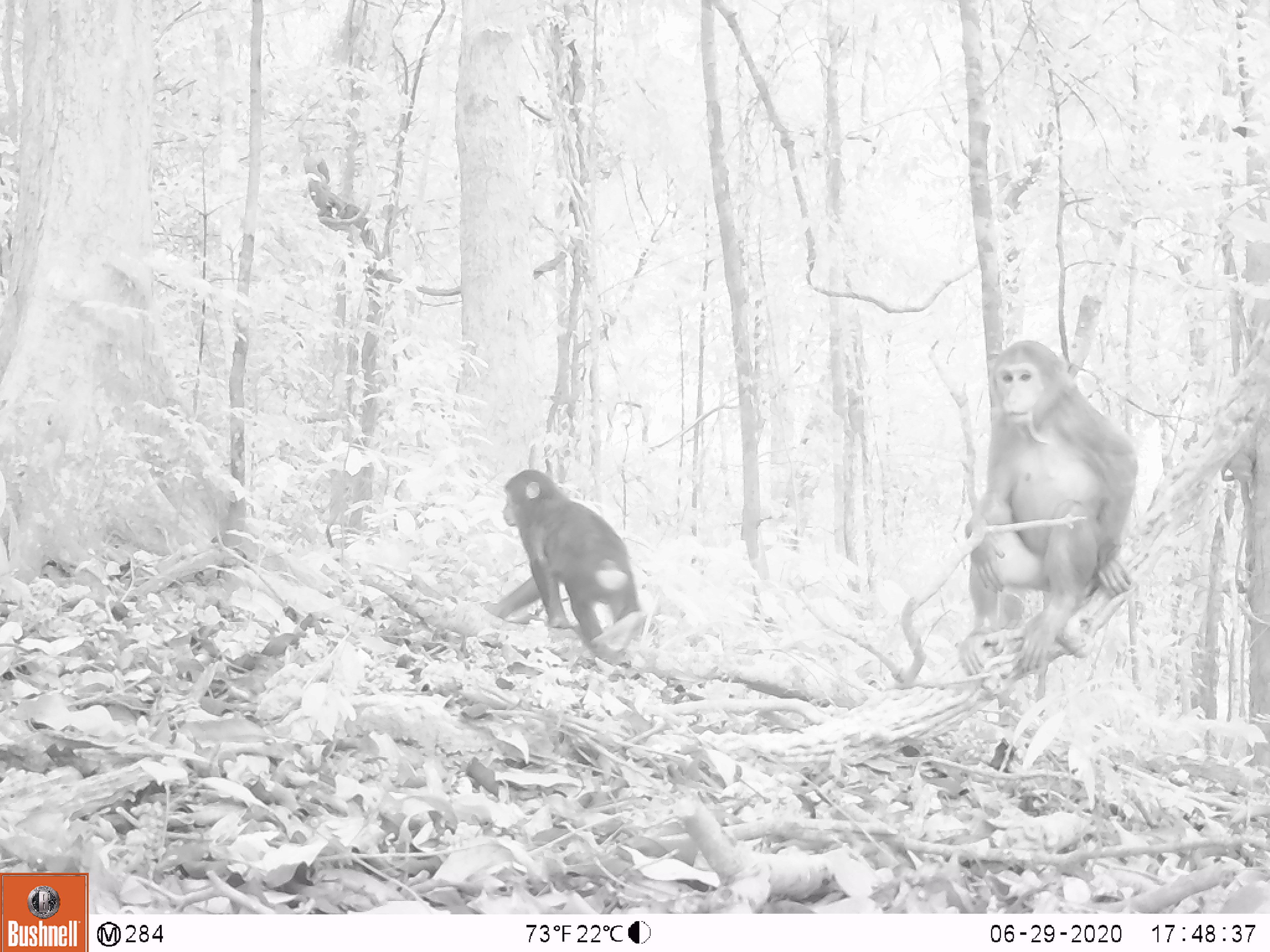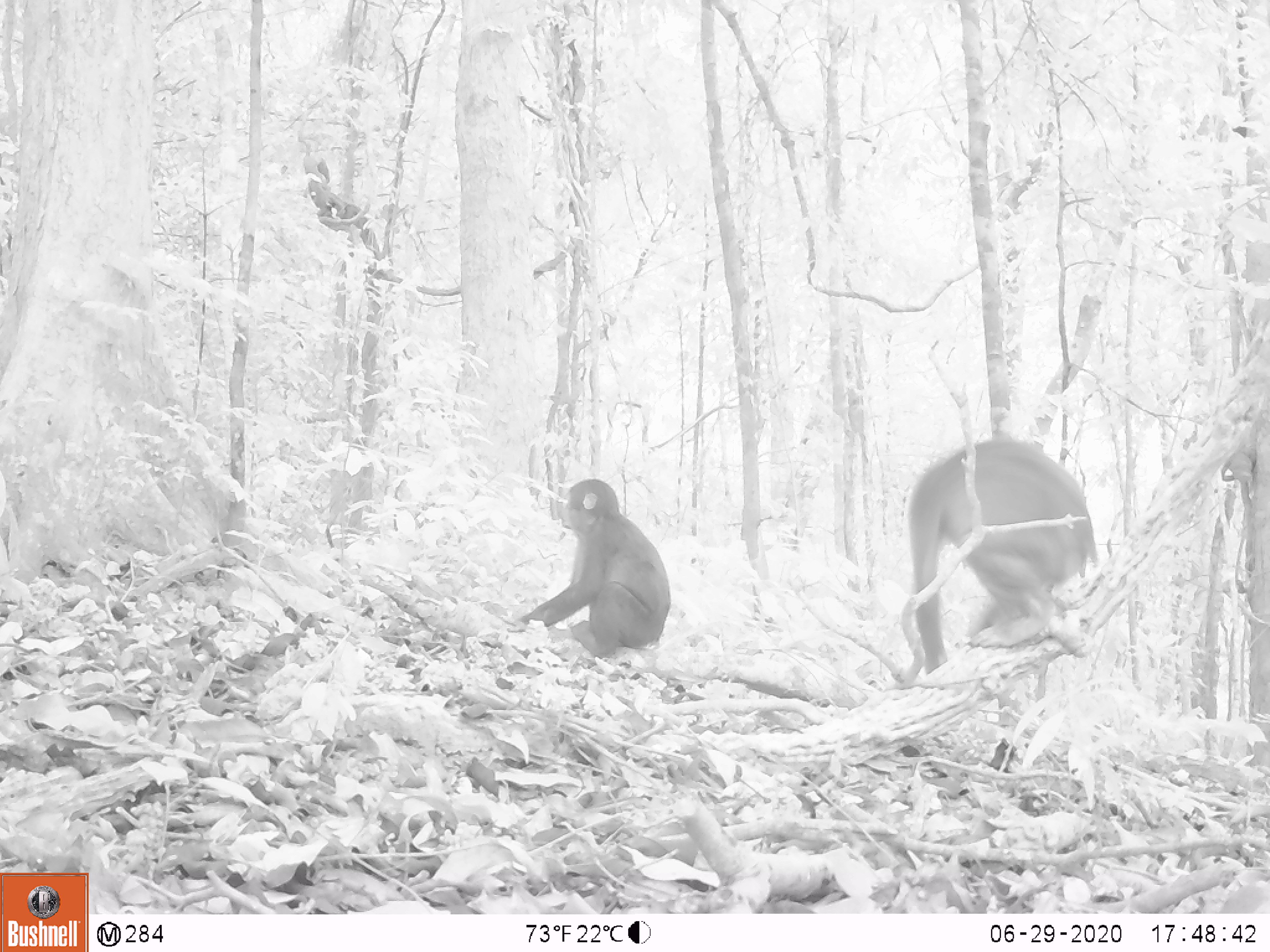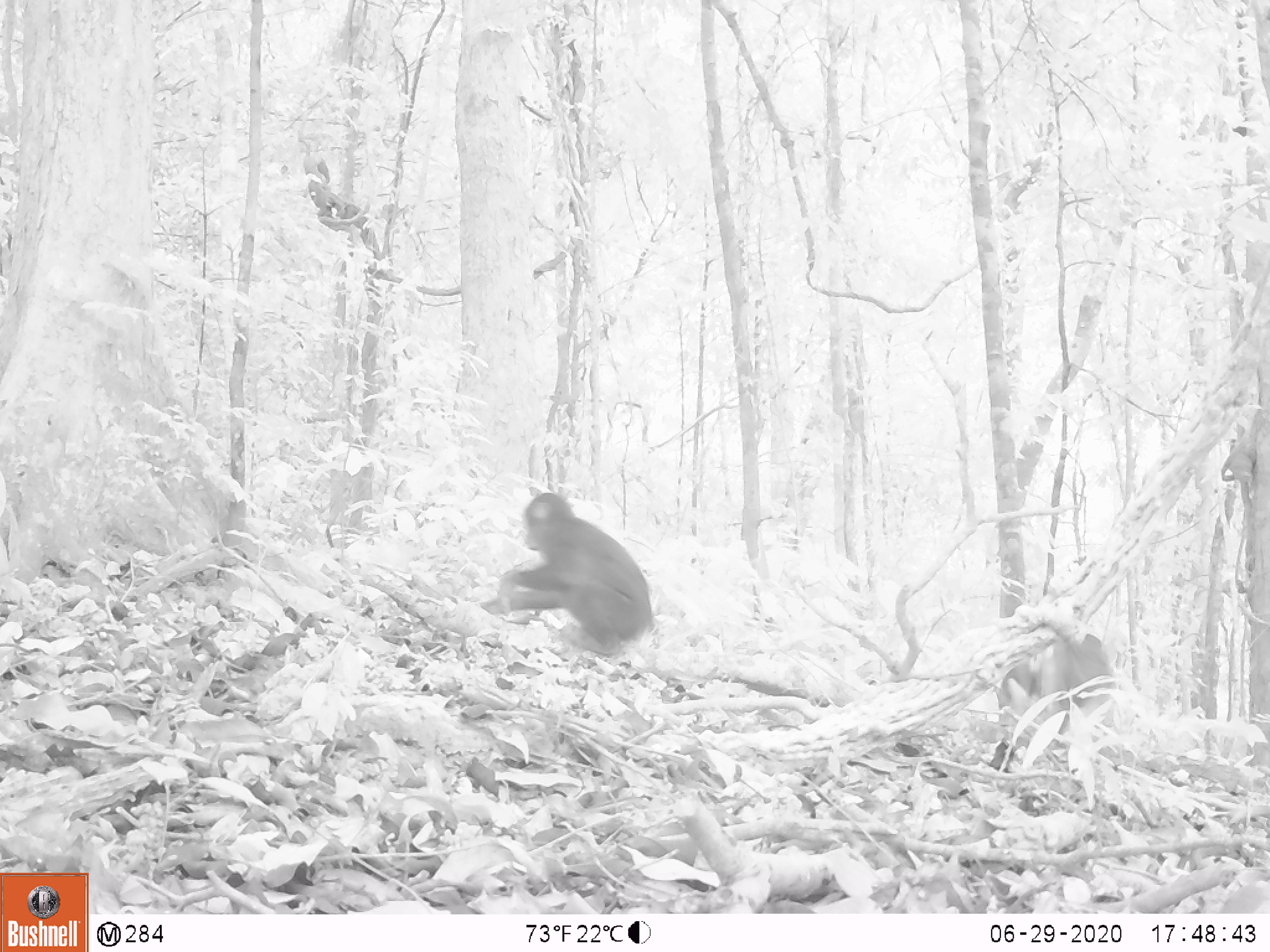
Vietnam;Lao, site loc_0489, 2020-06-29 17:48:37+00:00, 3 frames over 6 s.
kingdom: Animalia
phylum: Chordata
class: Mammalia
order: Primates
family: Cercopithecidae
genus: Macaca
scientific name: Macaca arctoides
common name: stump-tailed macaque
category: stump tailed macaque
Stump tailed macaque (stump-tailed macaque) (Macaca arctoides). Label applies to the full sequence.